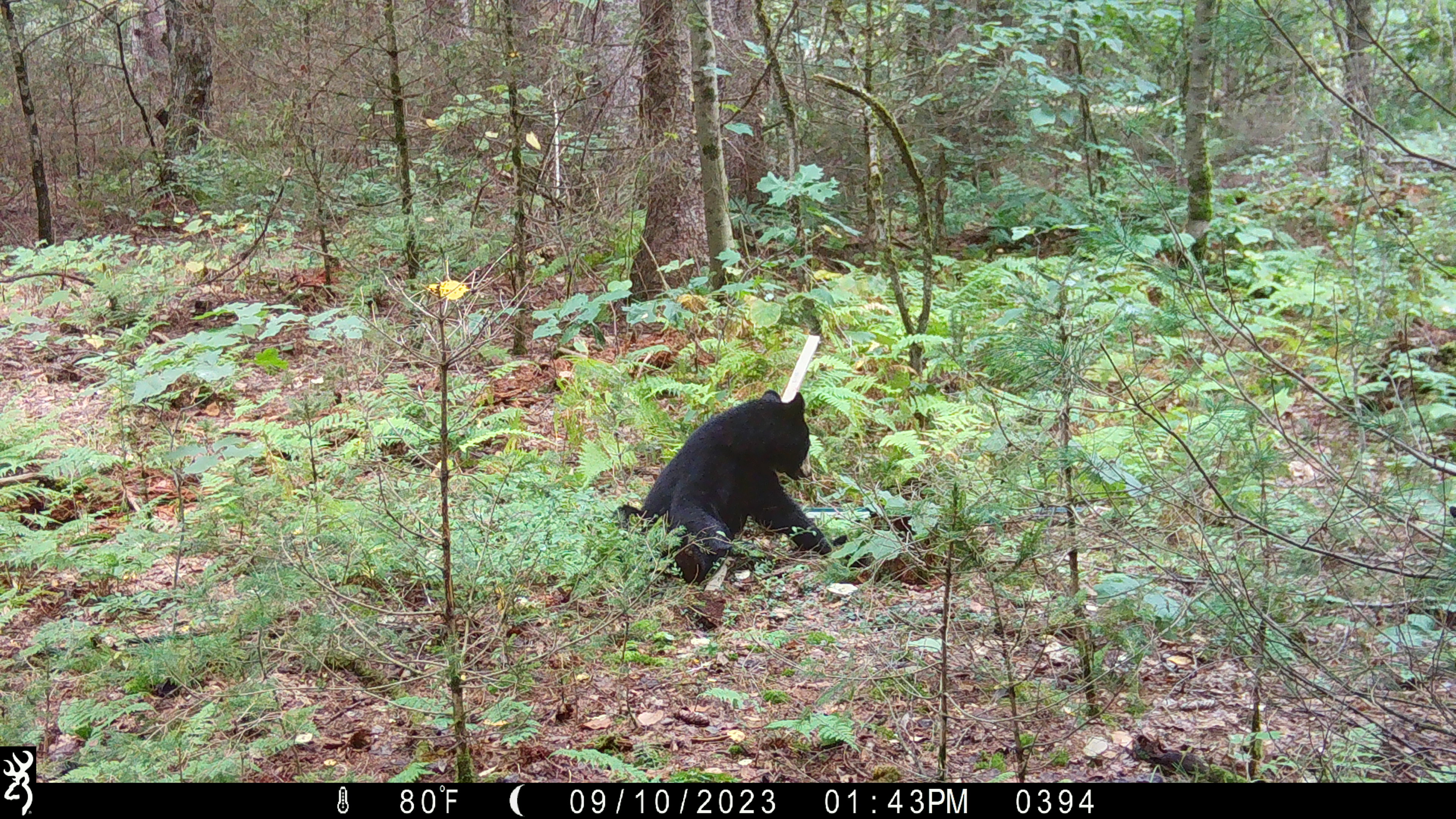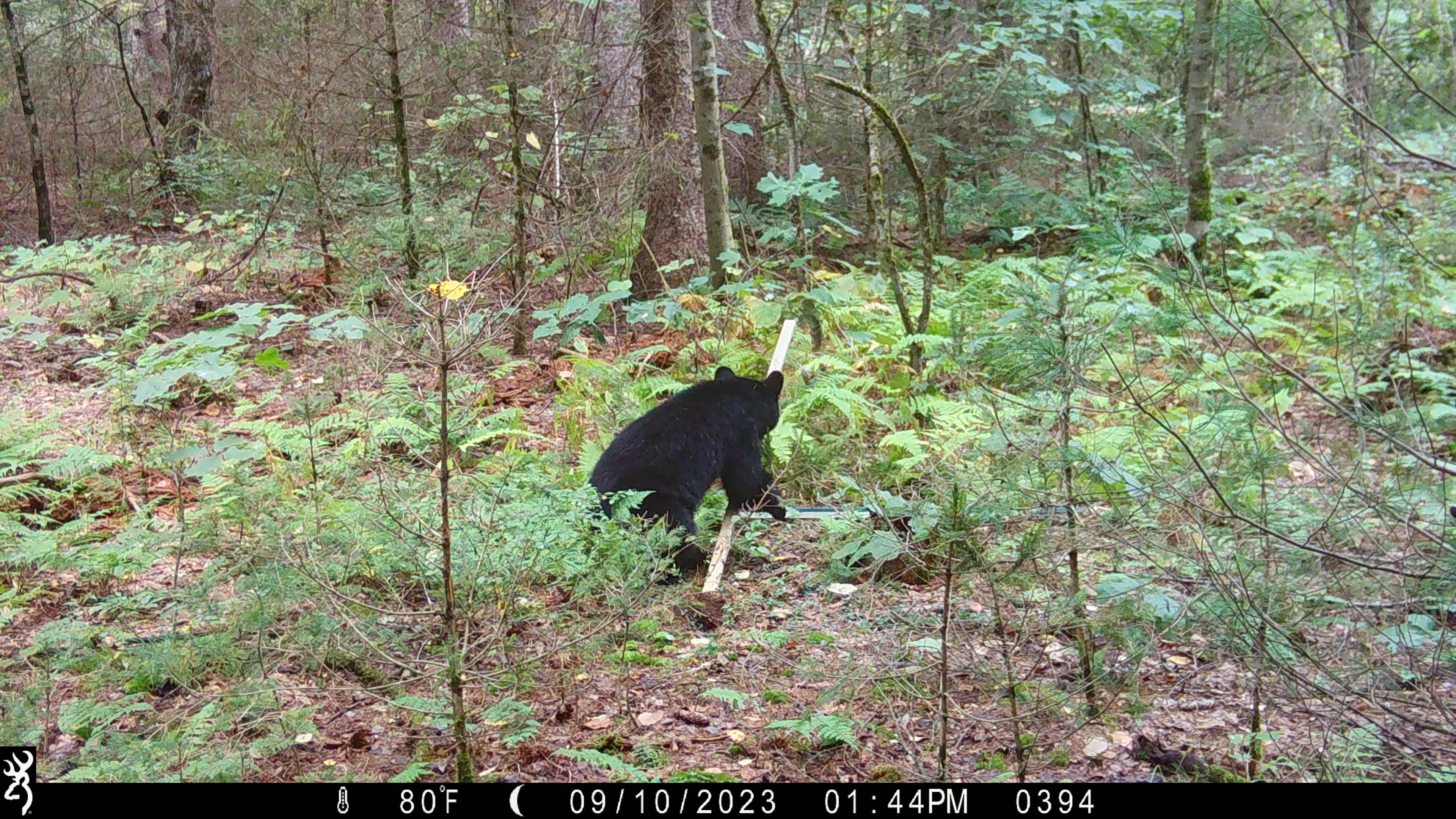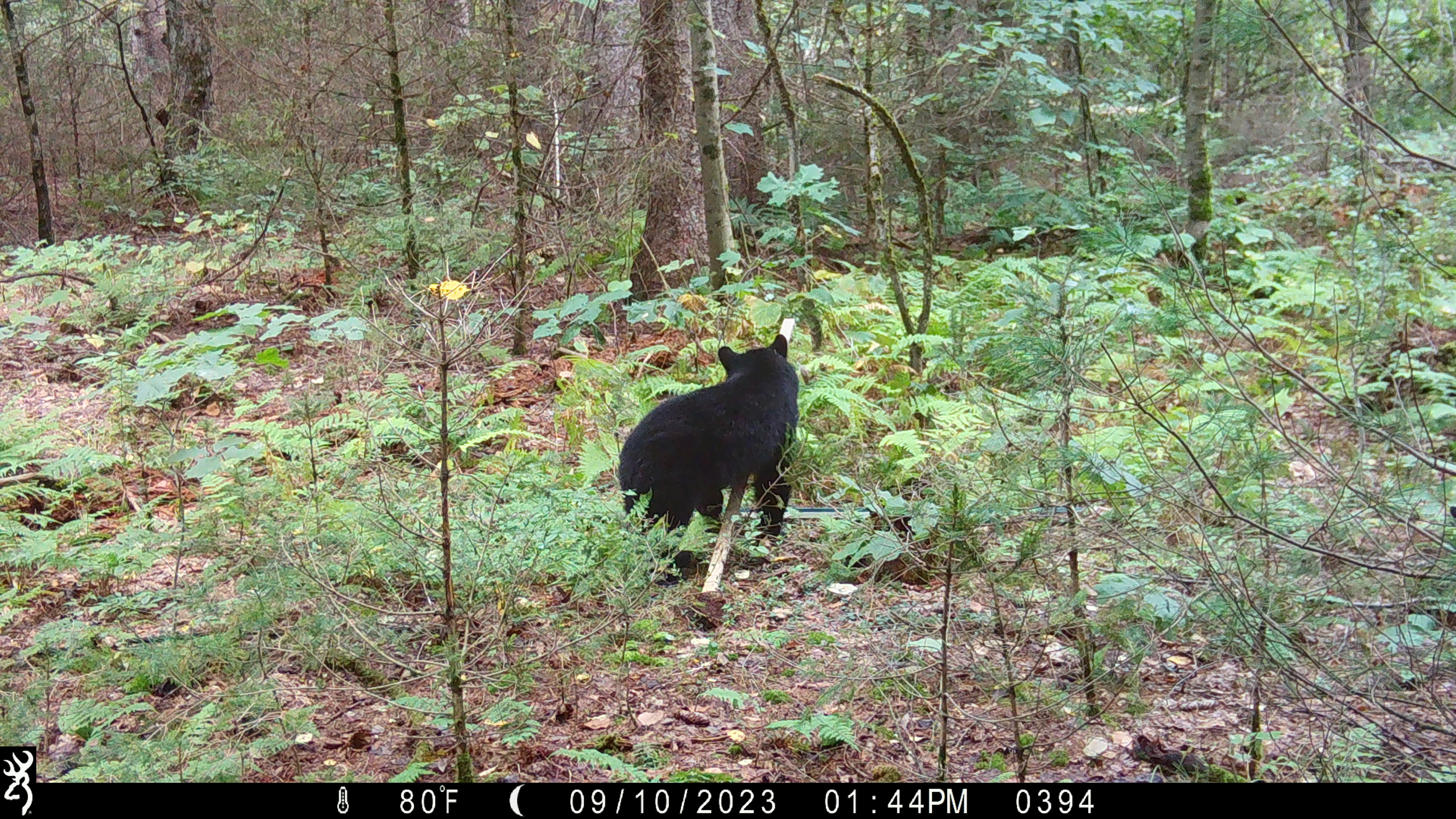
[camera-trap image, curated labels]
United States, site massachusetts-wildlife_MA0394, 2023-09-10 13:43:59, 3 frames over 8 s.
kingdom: Animalia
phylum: Chordata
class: Mammalia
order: Carnivora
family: Ursidae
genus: Ursus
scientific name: Ursus americanus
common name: black bear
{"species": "black bear (Ursus americanus)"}